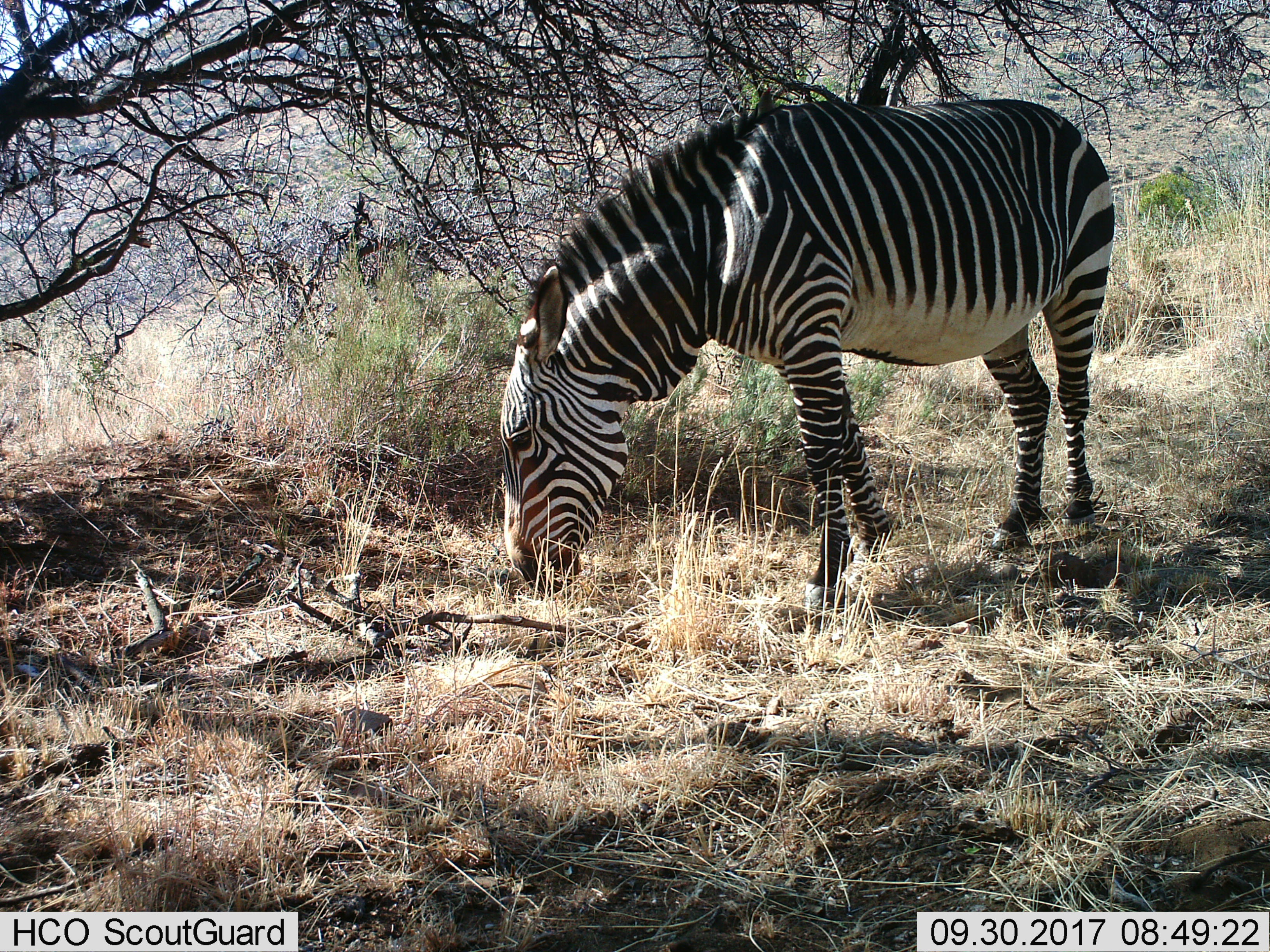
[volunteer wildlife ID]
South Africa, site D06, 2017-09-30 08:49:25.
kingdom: Animalia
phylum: Chordata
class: Mammalia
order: Perissodactyla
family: Equidae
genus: Equus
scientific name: Equus zebra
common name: mountain zebra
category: zebramountain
Zebramountain (mountain zebra) (Equus zebra), count 1. Behavior (volunteer vote fractions): standing 33%, resting 0%, moving 11%, interacting 0%. Young present (vote fraction): 0%. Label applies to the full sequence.